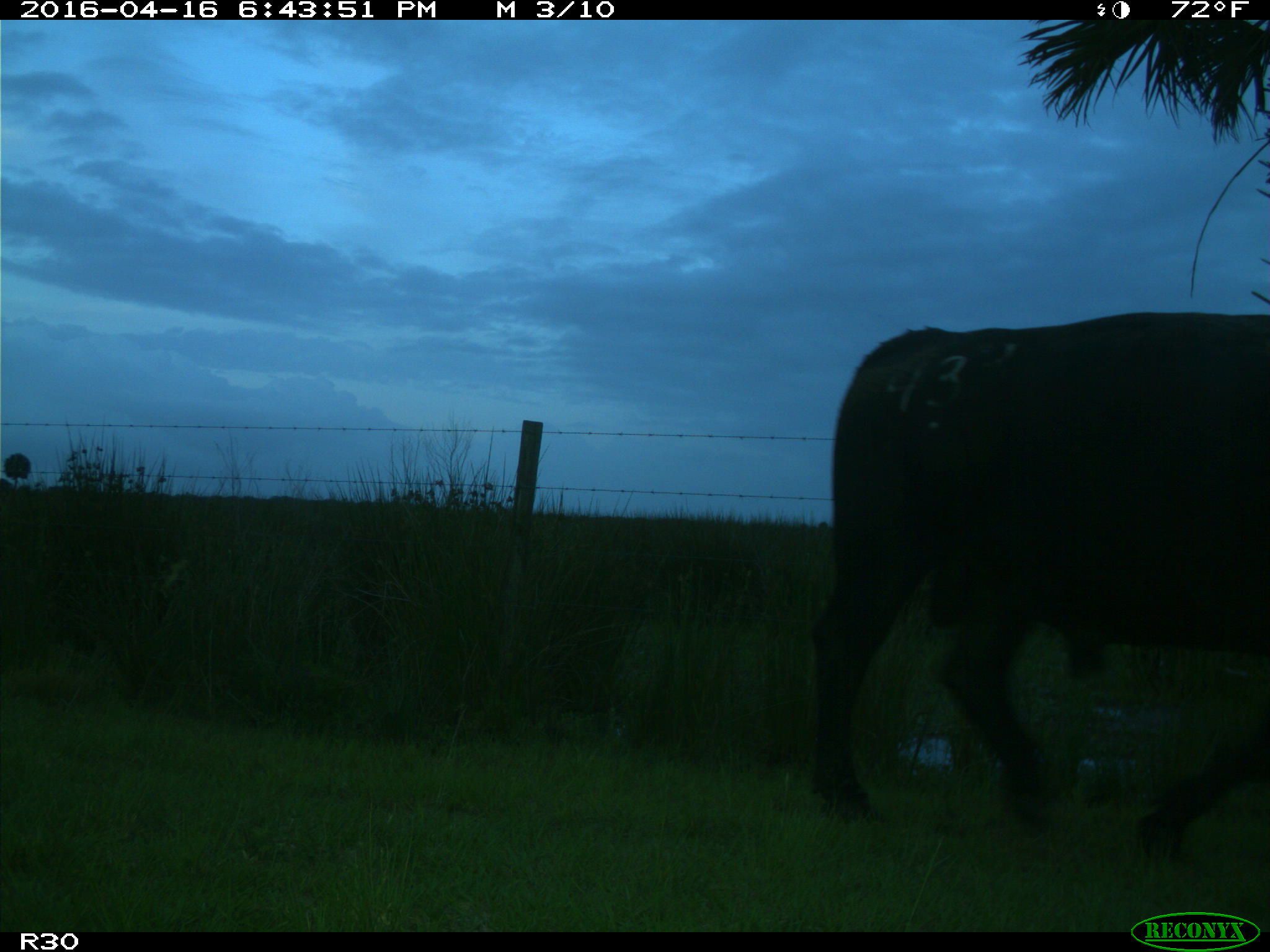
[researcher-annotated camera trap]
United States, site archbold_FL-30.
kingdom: Animalia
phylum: Chordata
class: Mammalia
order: Artiodactyla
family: Bovidae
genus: Bos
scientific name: Bos taurus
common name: domestic cow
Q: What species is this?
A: Bos taurus (domestic cow).